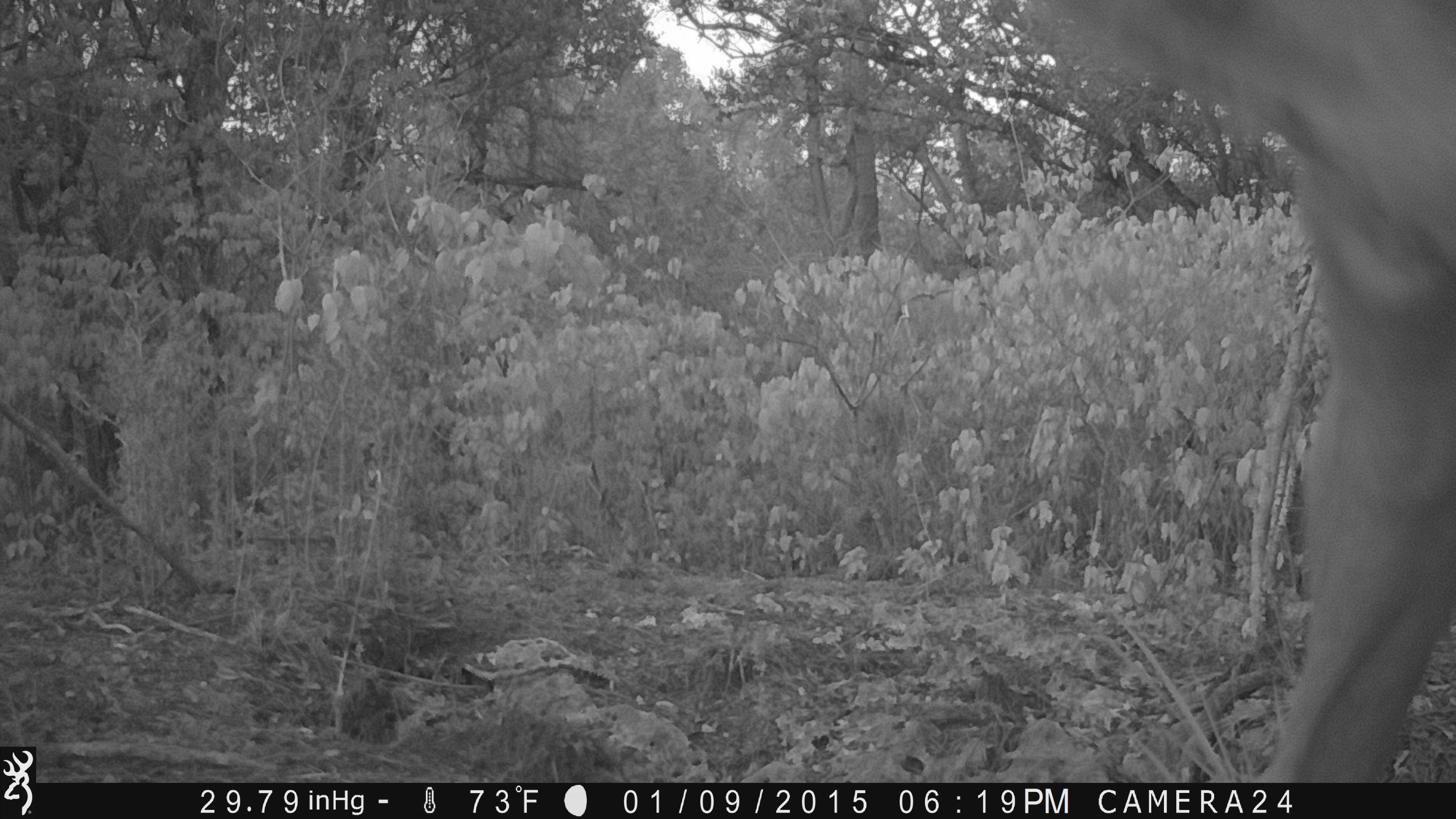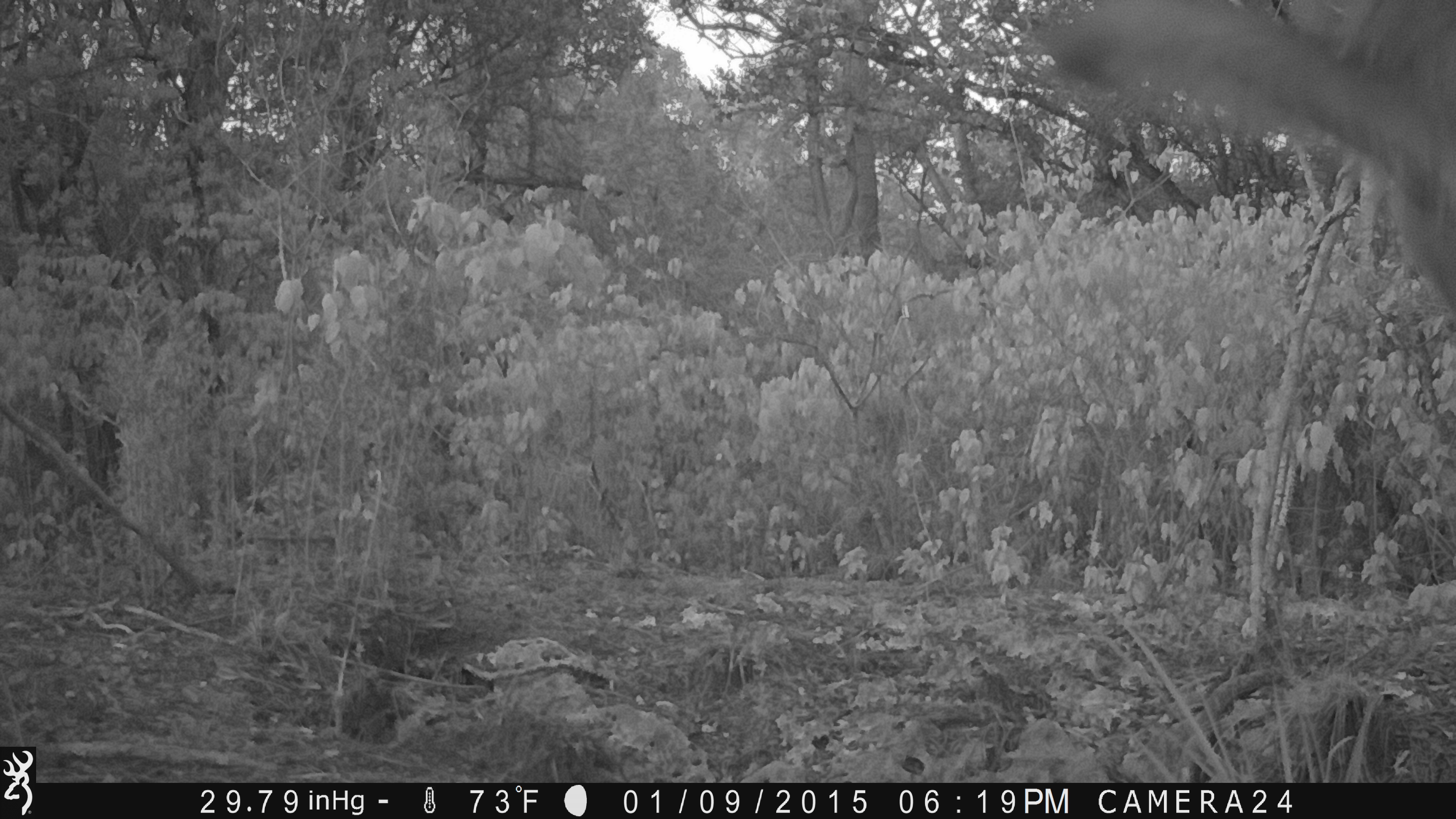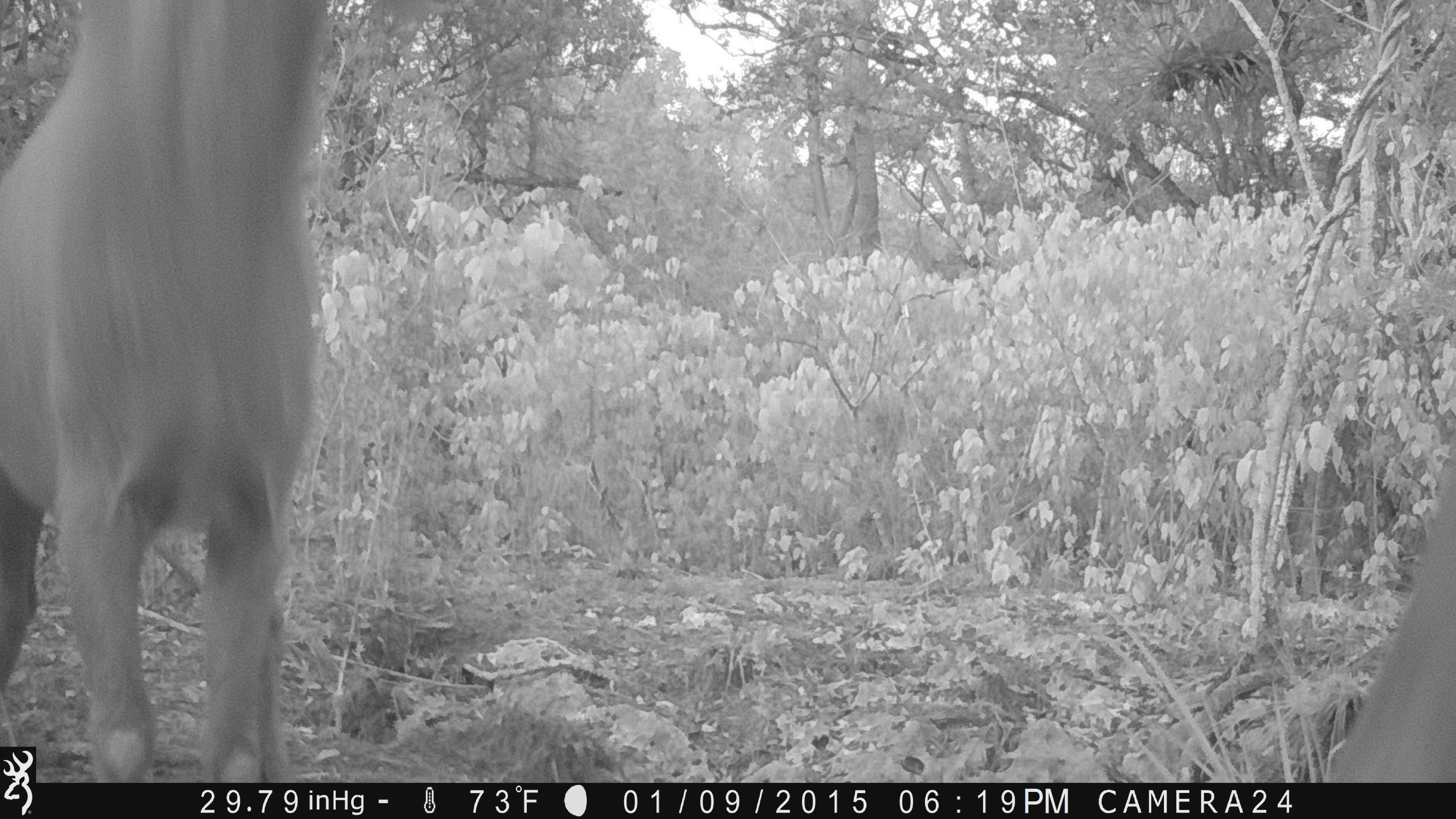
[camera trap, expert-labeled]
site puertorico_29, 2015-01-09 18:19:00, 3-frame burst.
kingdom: Animalia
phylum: Chordata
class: Mammalia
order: Artiodactyla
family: Bovidae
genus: Capra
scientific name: Capra hircus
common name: goat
Goat (Capra hircus).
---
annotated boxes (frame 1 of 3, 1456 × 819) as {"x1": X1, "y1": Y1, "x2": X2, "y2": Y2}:
goat: {"x1": 1048, "y1": 8, "x2": 1456, "y2": 795}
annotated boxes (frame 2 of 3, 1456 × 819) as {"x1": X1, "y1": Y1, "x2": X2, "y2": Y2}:
goat: {"x1": 1048, "y1": 0, "x2": 1456, "y2": 355}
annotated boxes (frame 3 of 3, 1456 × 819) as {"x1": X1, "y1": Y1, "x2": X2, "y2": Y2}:
goat: {"x1": 3, "y1": 3, "x2": 323, "y2": 787}; {"x1": 1325, "y1": 401, "x2": 1453, "y2": 783}